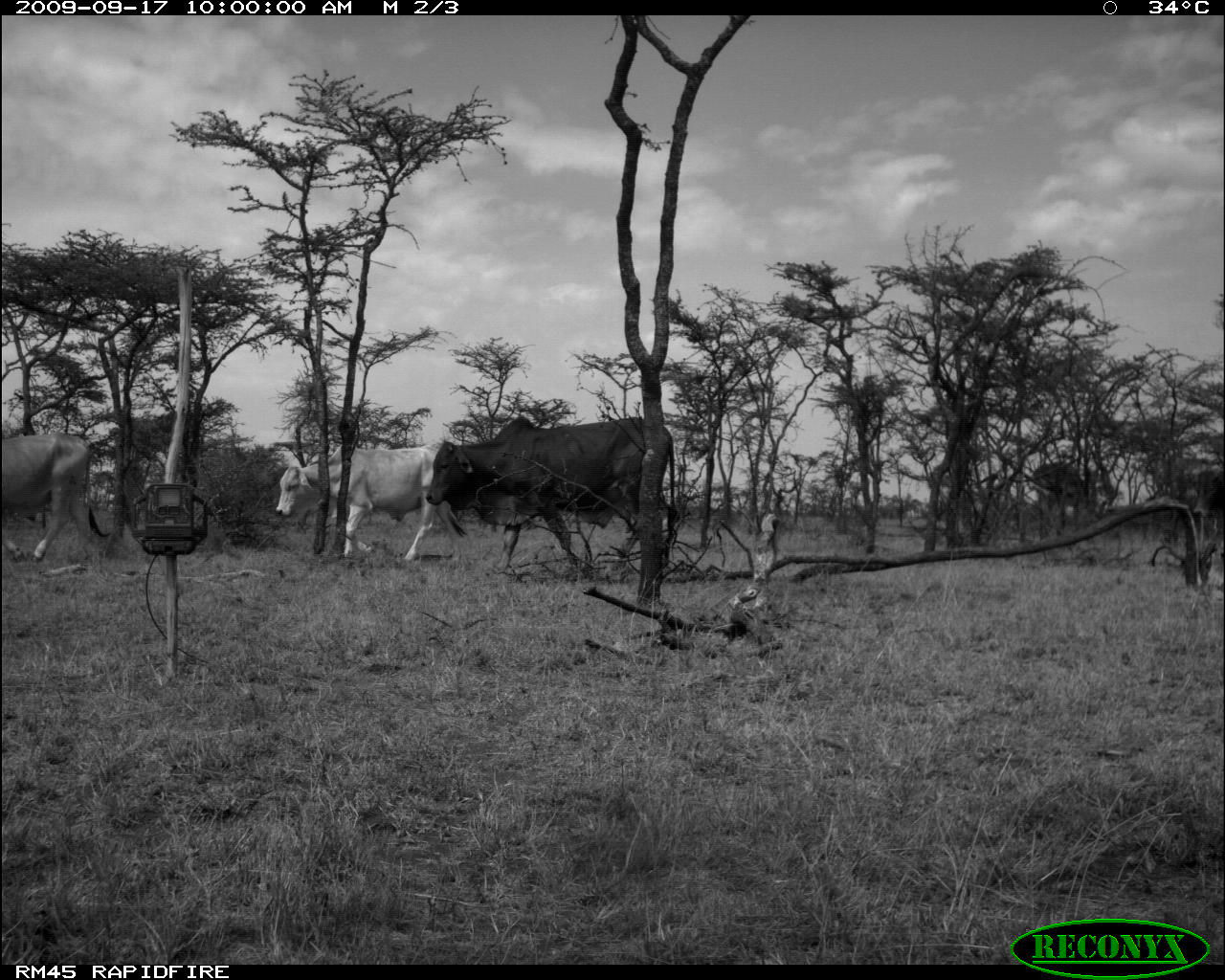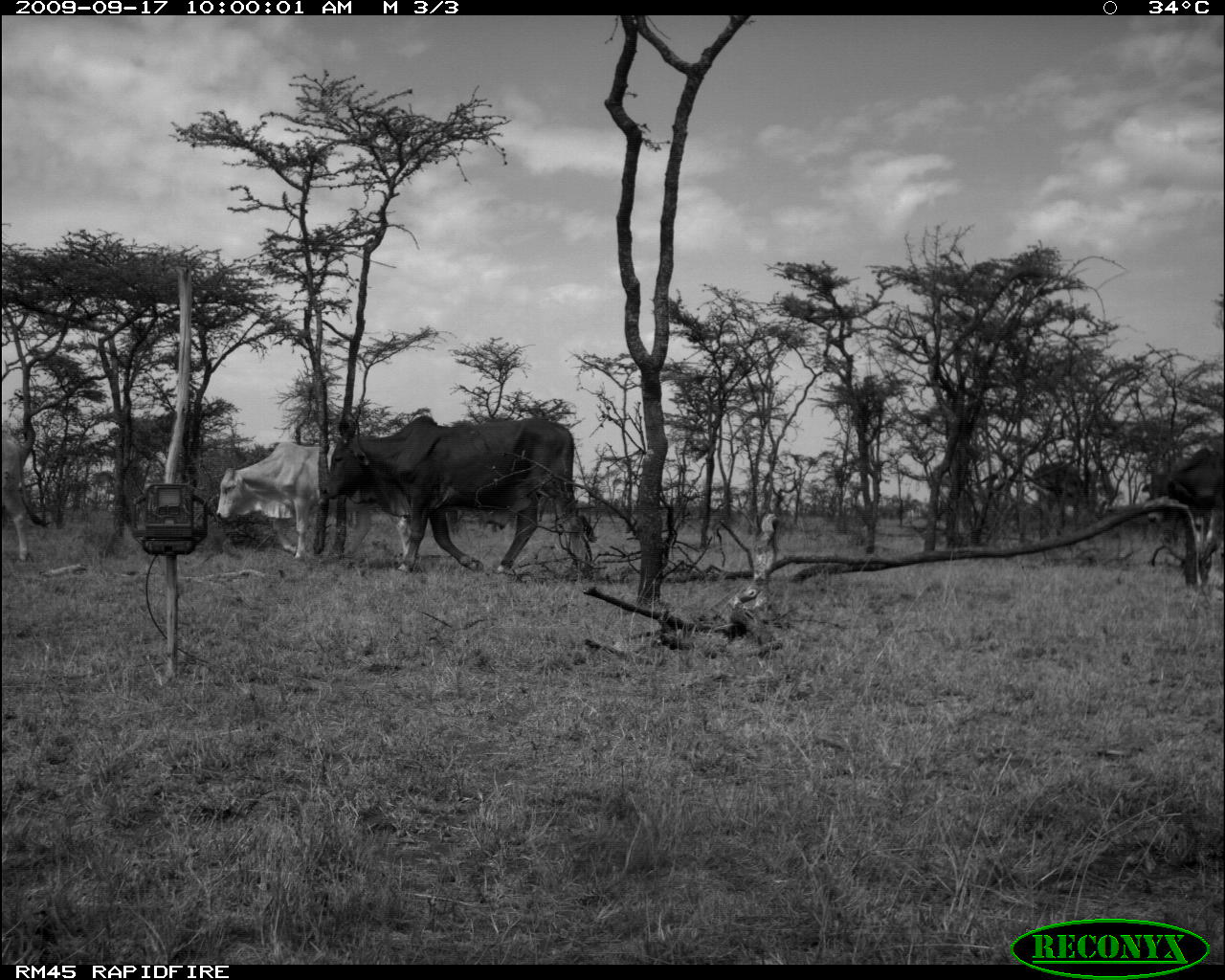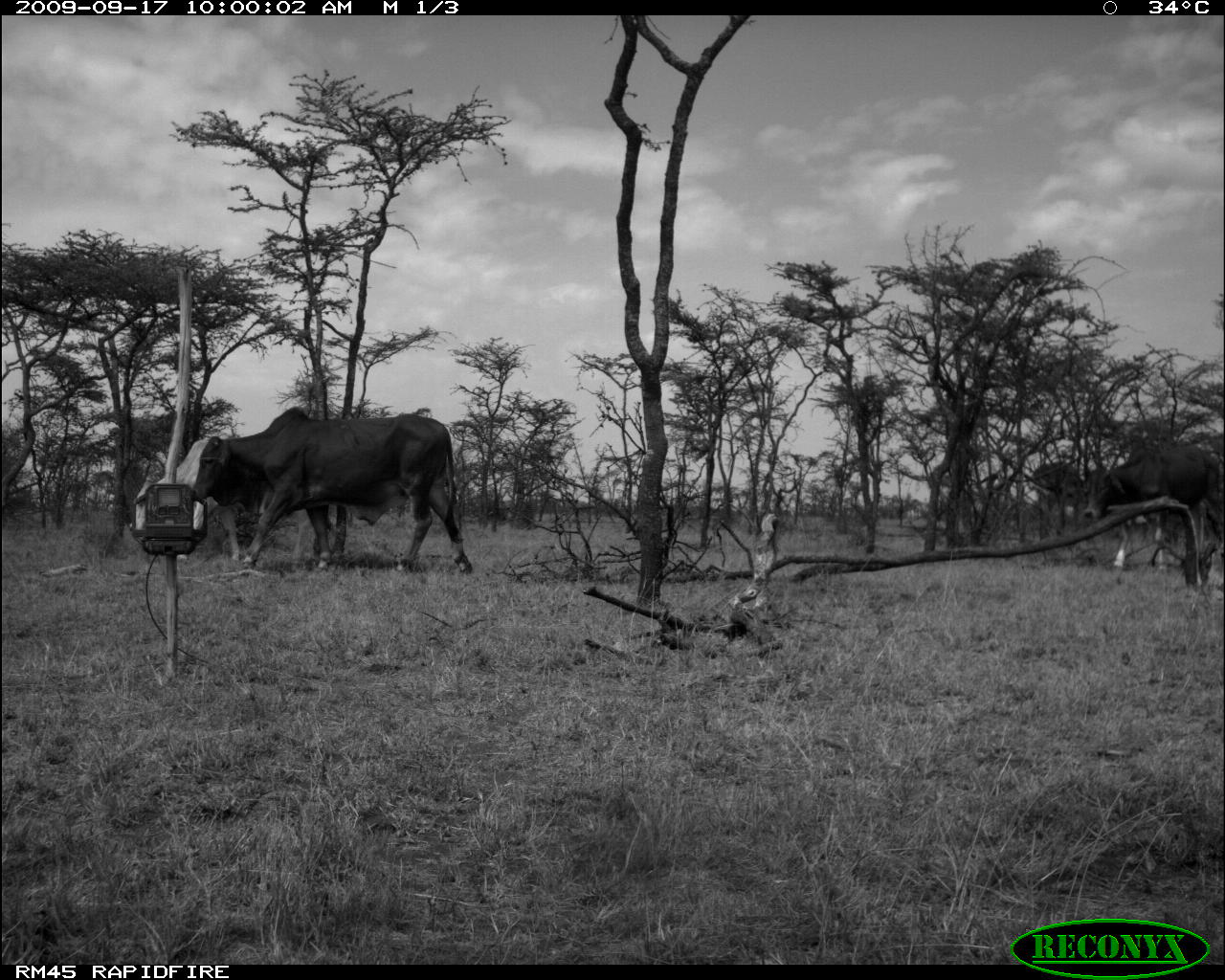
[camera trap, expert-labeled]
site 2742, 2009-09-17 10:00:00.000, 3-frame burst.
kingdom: Animalia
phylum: Chordata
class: Mammalia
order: Artiodactyla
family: Bovidae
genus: Bos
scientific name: Bos taurus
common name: domestic cattle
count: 3